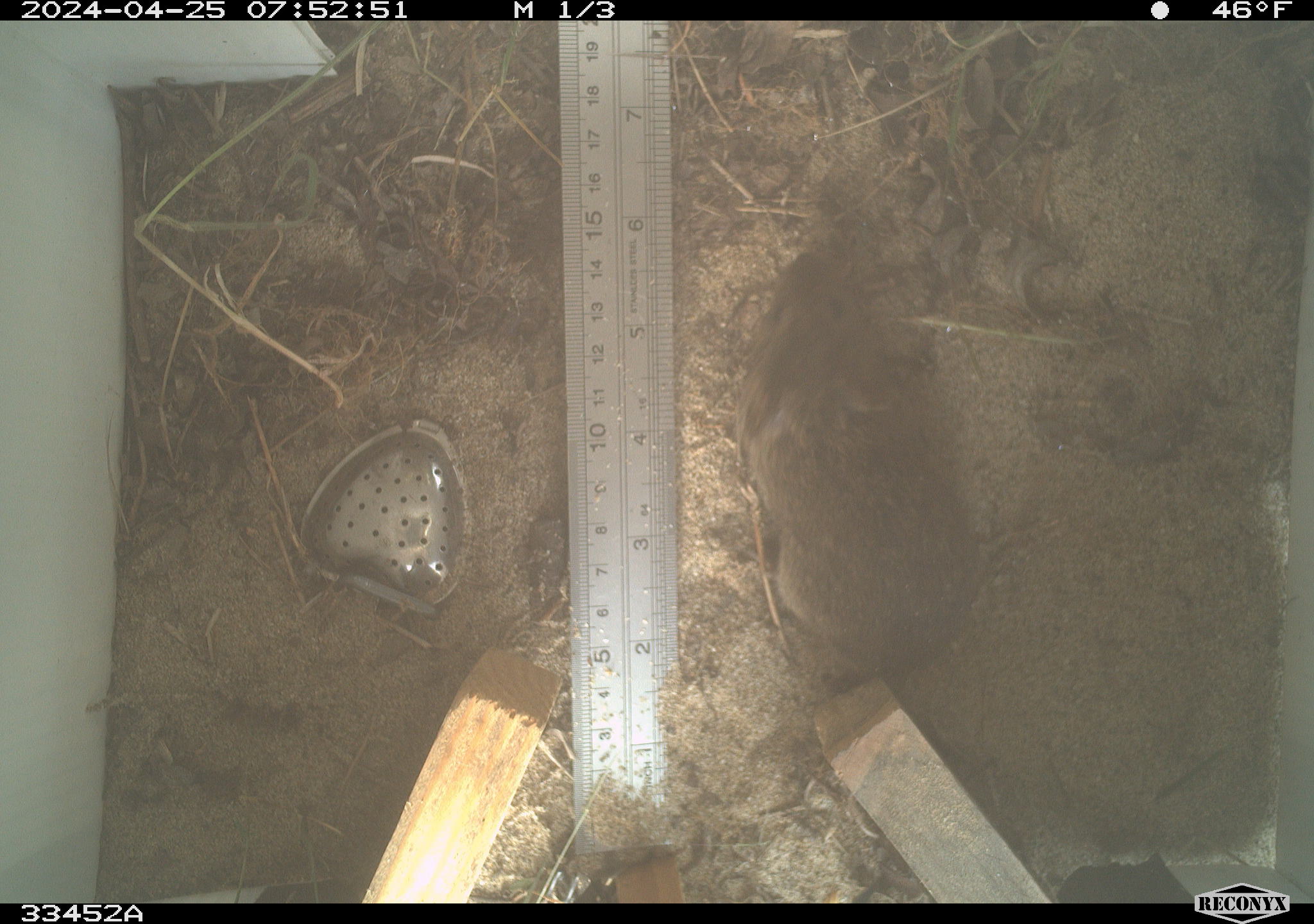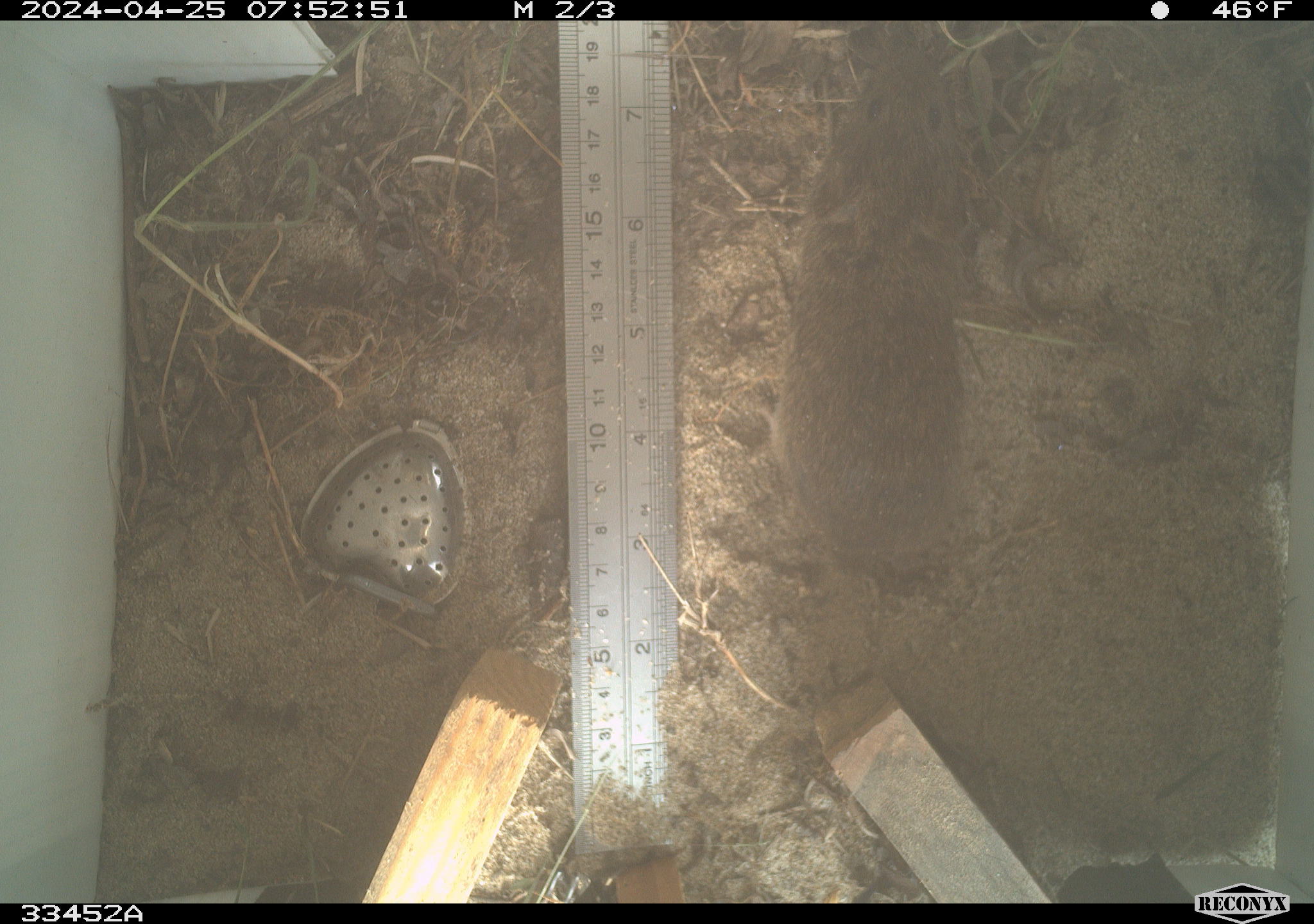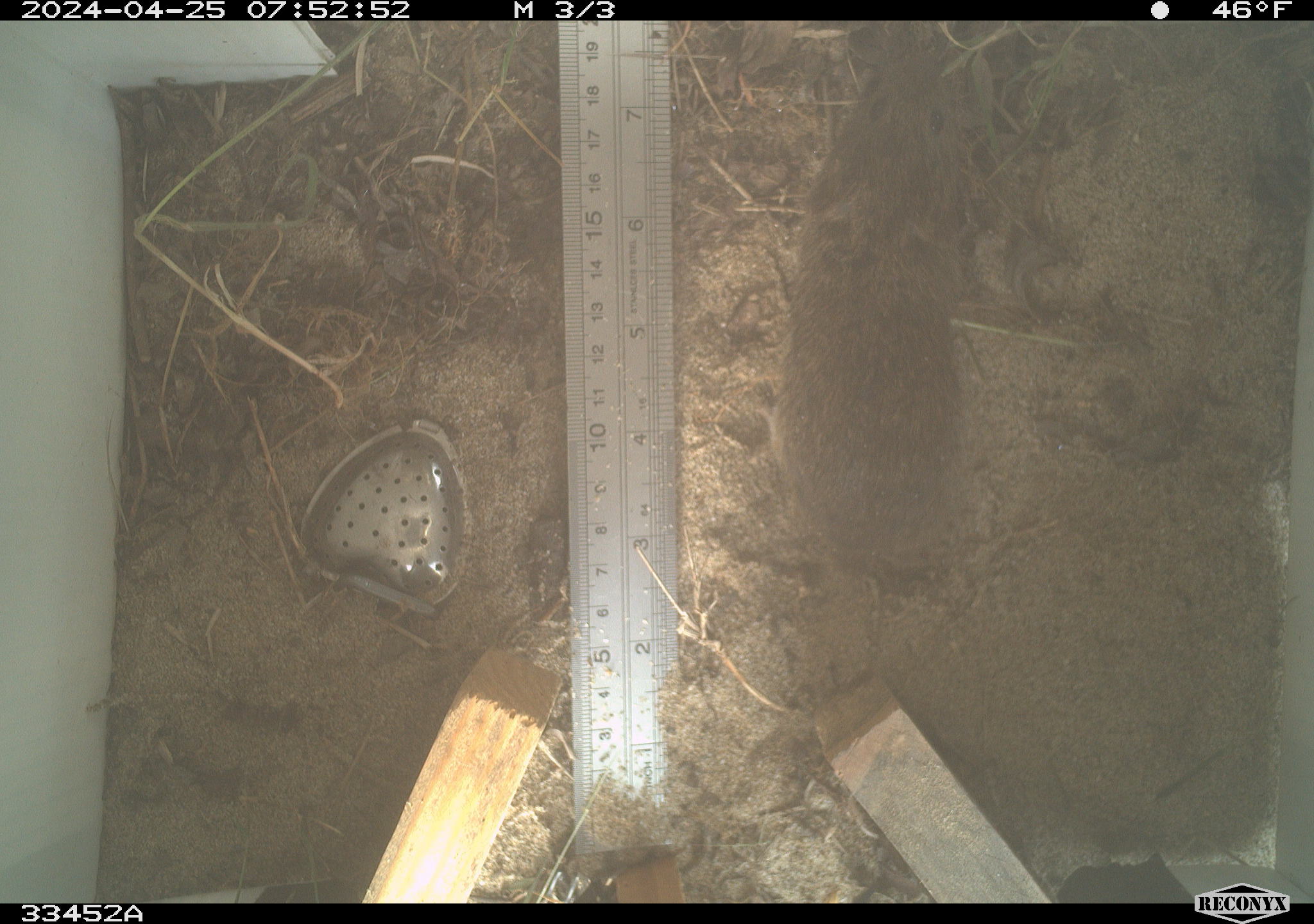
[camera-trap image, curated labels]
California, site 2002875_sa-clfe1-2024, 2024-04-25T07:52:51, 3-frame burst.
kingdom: Animalia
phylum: Chordata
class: Mammalia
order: Rodentia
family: Cricetidae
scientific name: Arvicolinae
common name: voles, lemmings, and muskrats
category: arvicolinae subfamily